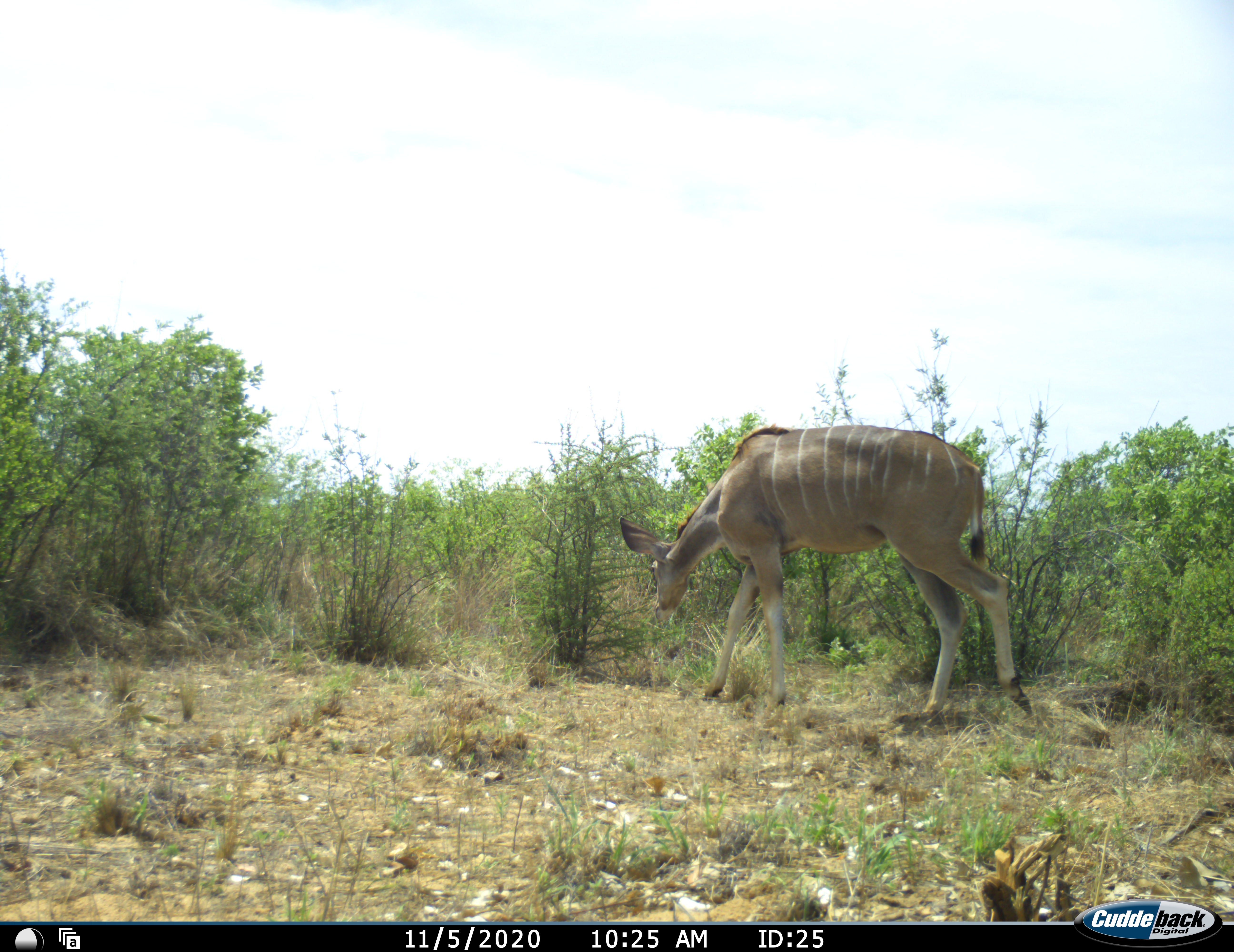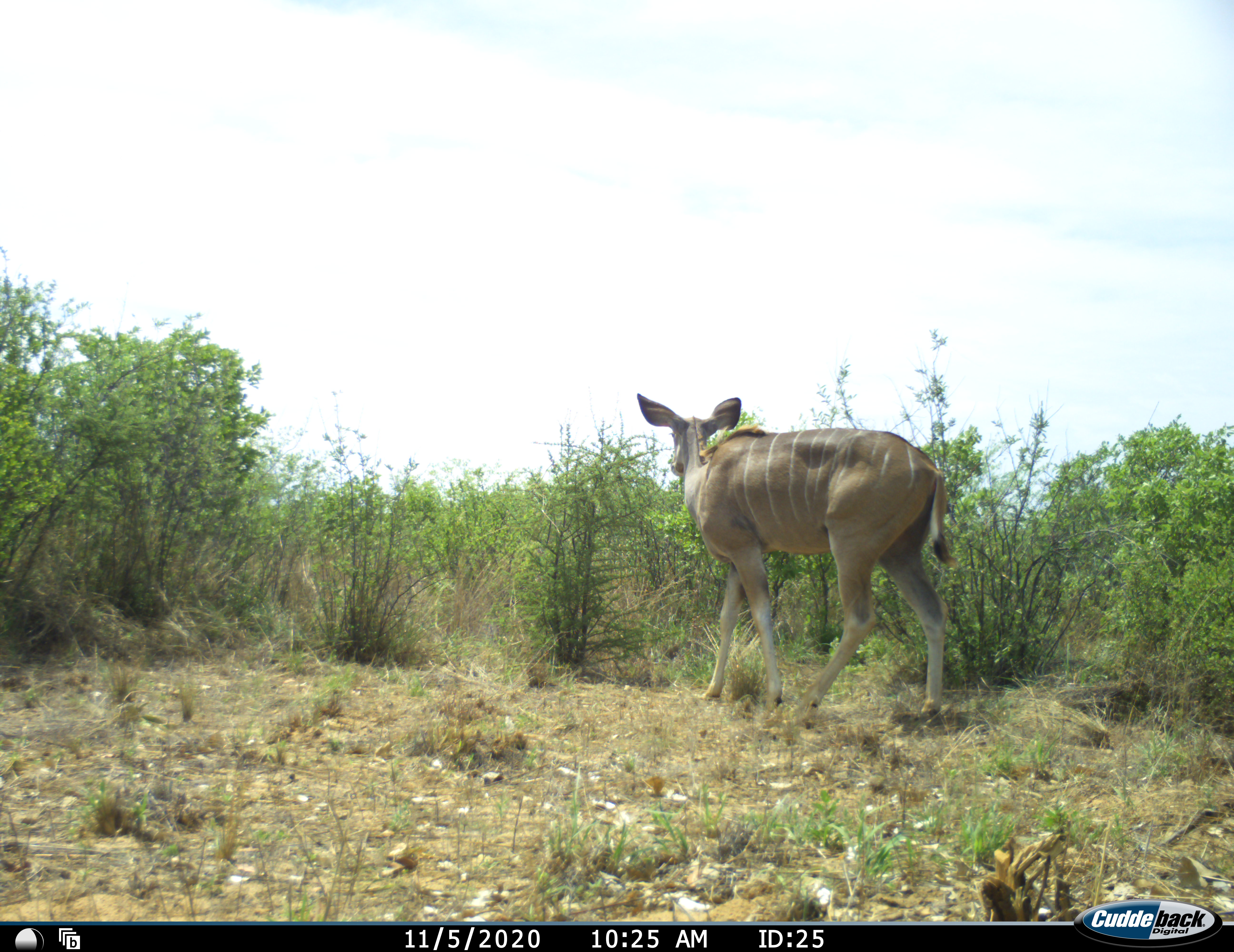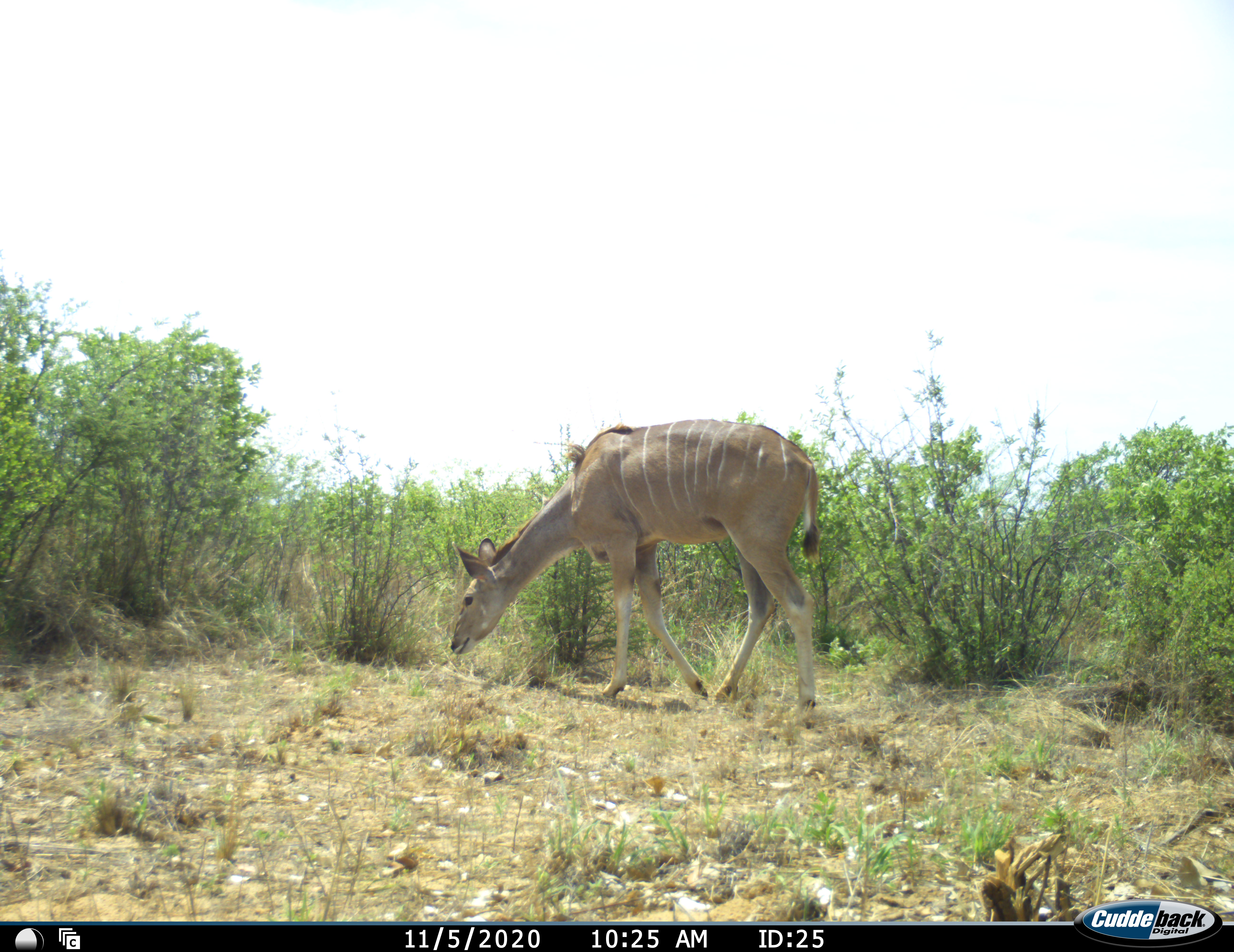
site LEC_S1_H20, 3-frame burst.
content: unidentified animal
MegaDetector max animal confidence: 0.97